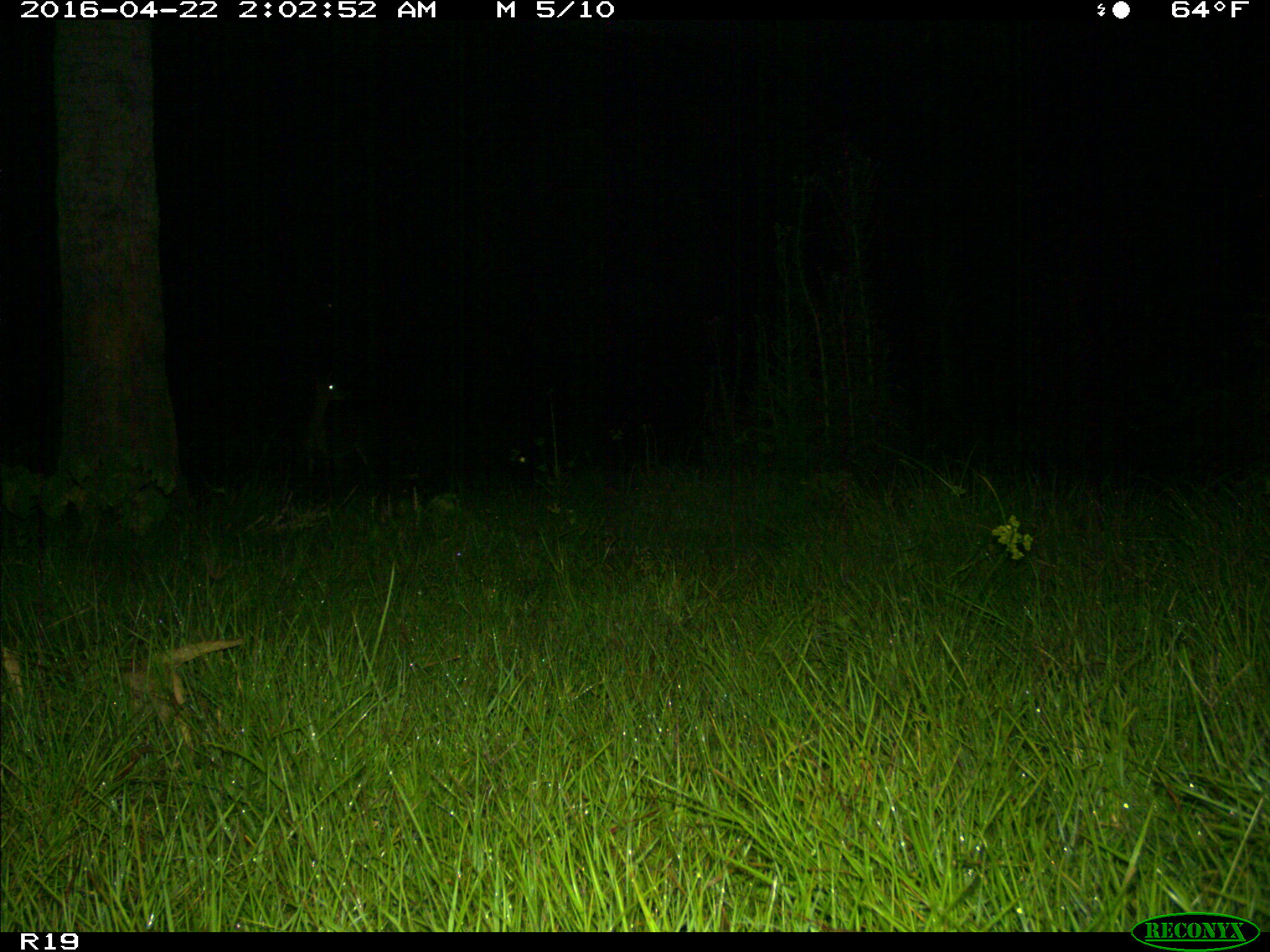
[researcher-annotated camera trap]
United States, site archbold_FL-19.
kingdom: Animalia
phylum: Chordata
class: Mammalia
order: Artiodactyla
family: Cervidae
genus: Odocoileus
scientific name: Odocoileus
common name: deer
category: unidentified deer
Unidentified deer (deer) (Odocoileus).